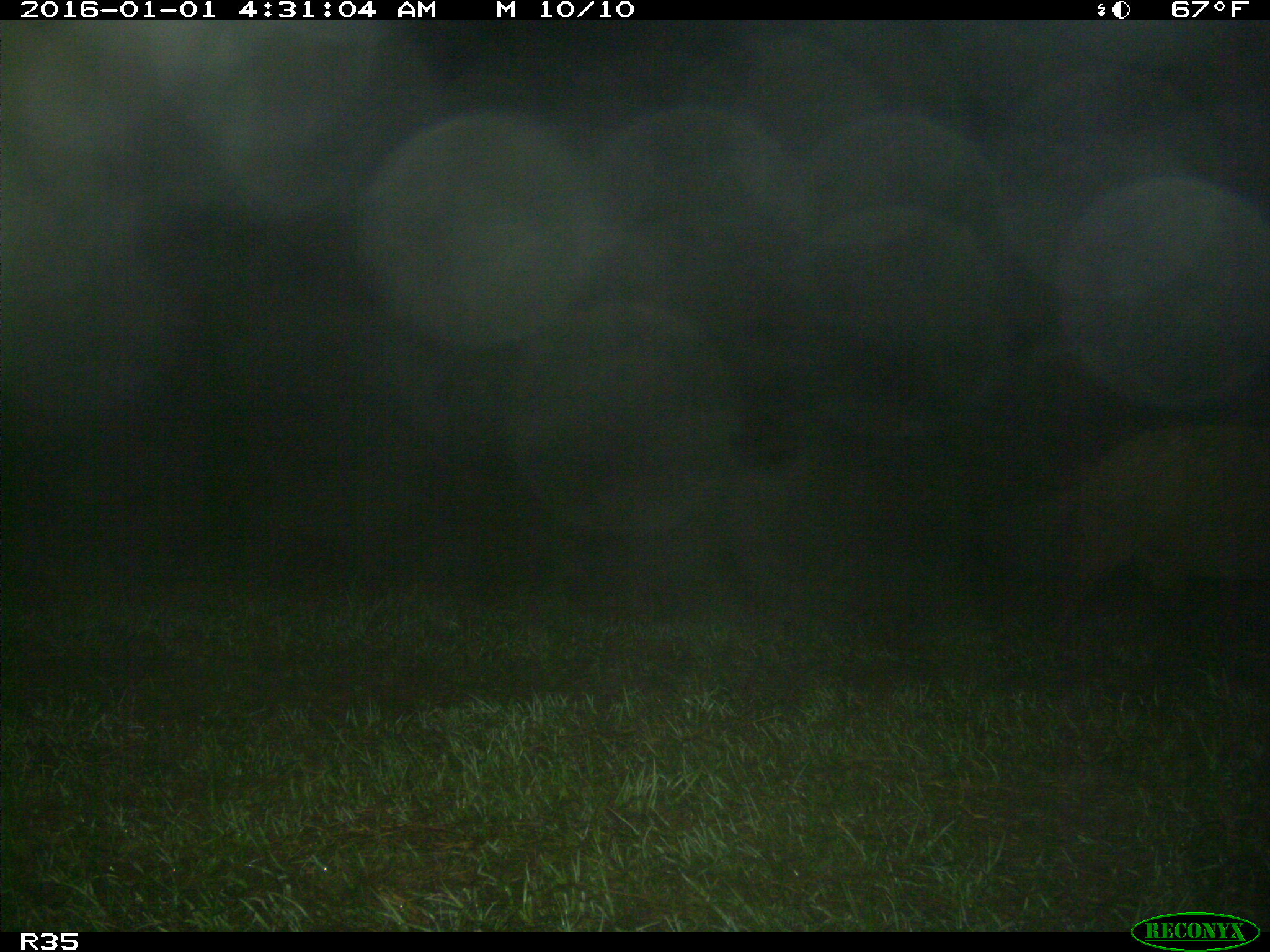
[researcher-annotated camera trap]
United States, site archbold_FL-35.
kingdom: Animalia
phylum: Chordata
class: Mammalia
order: Artiodactyla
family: Suidae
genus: Sus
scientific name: Sus scrofa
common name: wild boar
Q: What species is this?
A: Sus scrofa (wild boar).